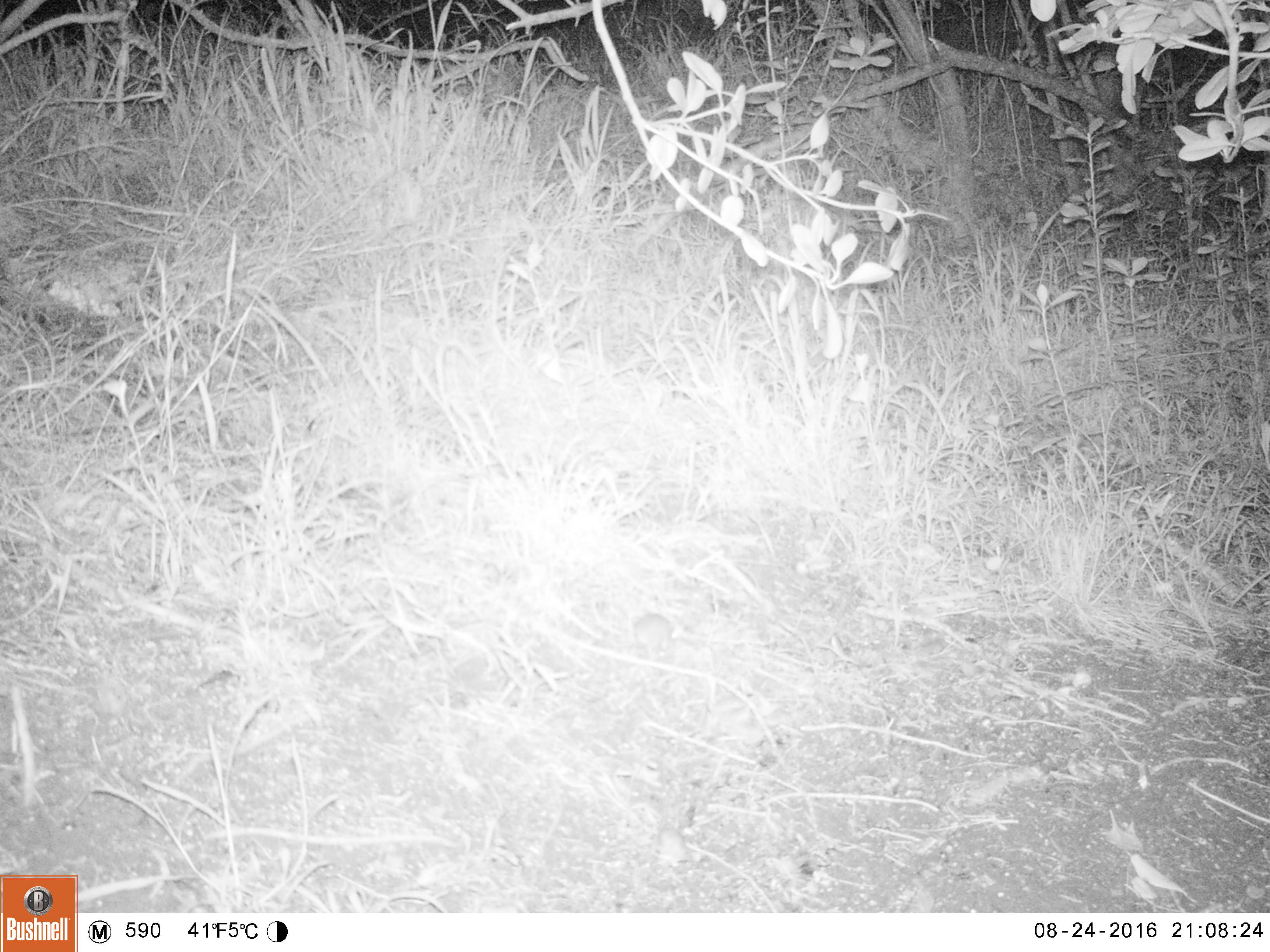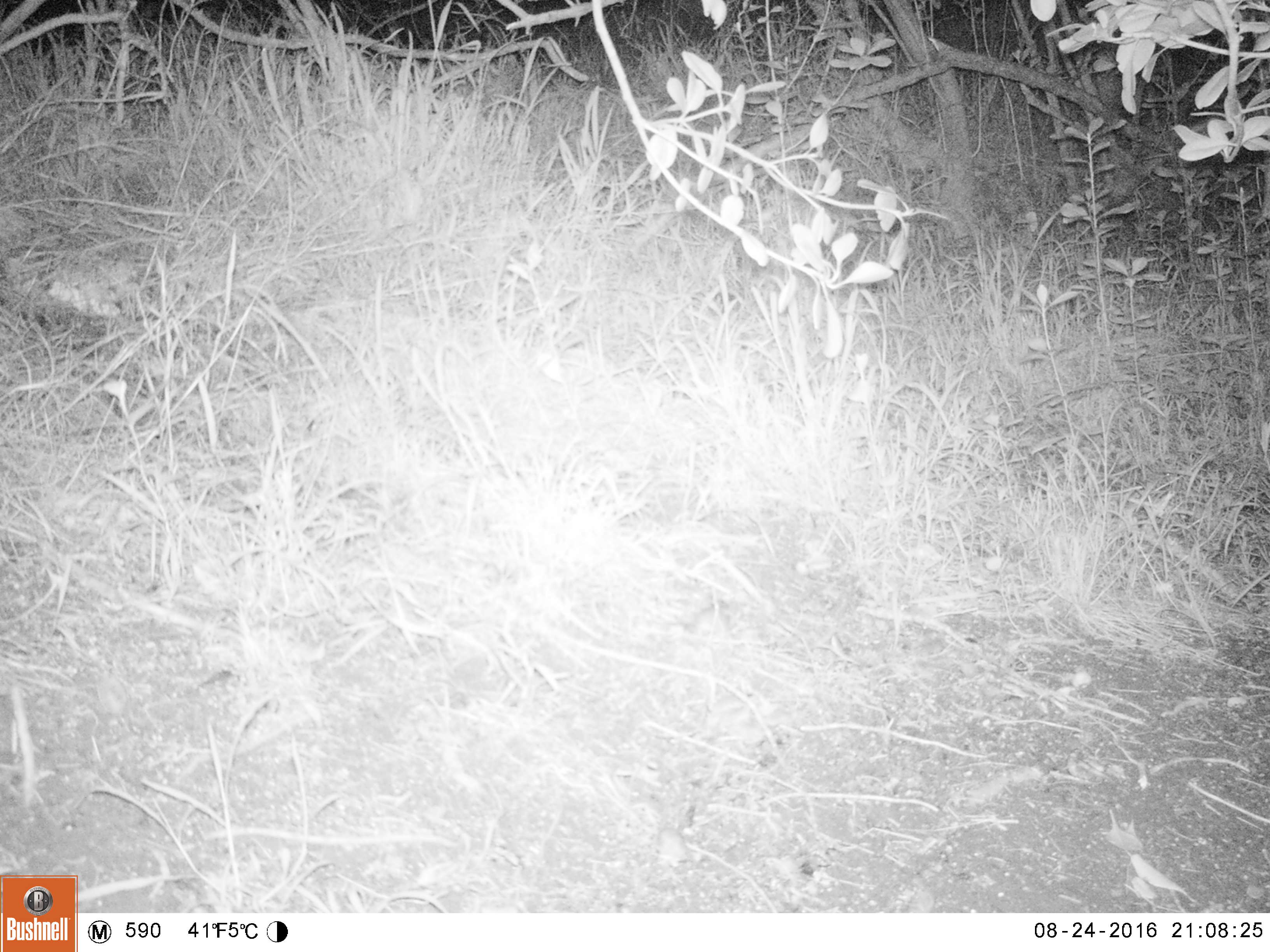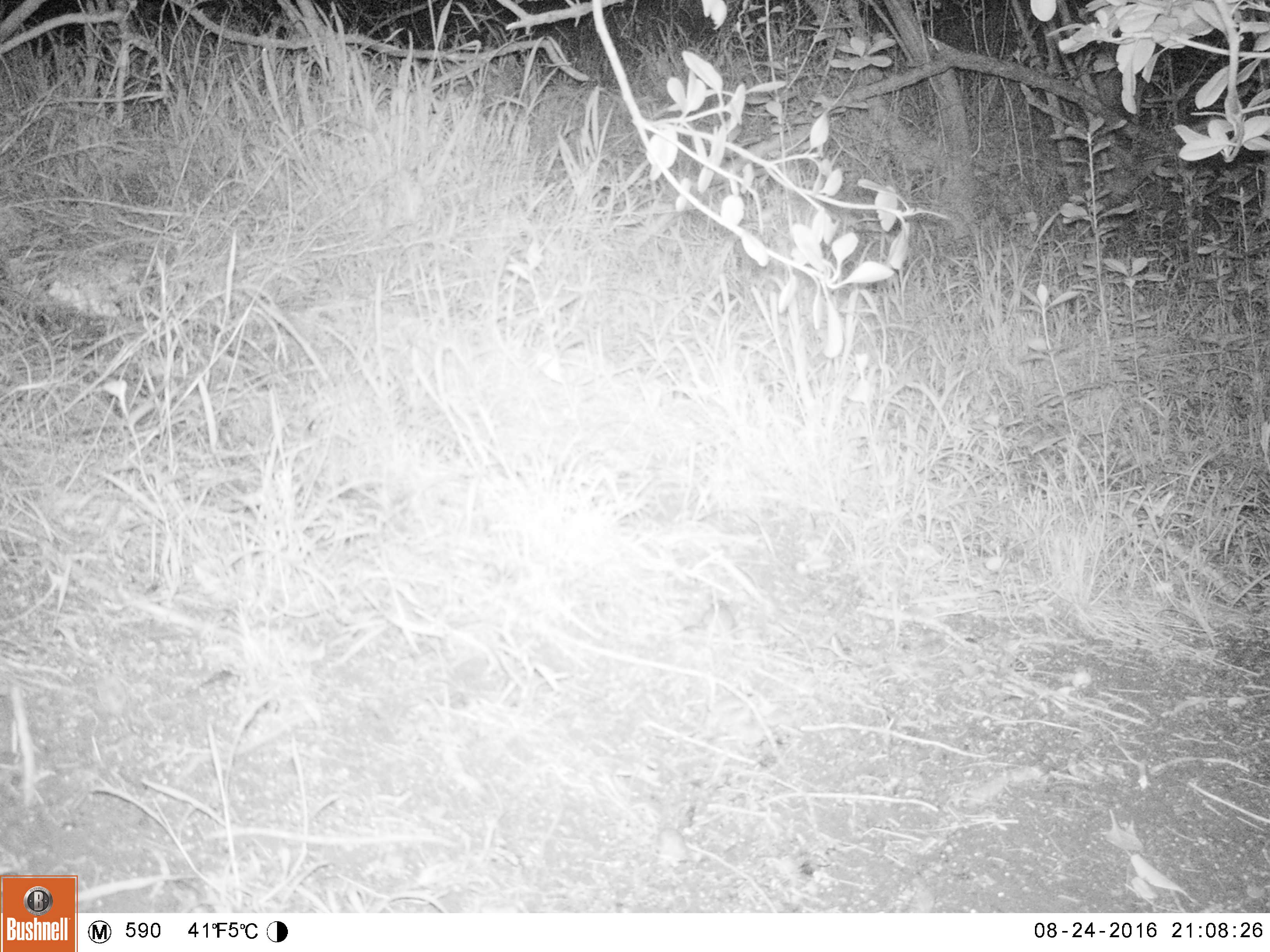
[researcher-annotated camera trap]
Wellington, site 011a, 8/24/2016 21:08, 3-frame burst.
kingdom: Animalia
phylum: Chordata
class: Mammalia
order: Rodentia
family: Muridae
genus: Mus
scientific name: Mus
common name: mouse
Mouse (Mus).